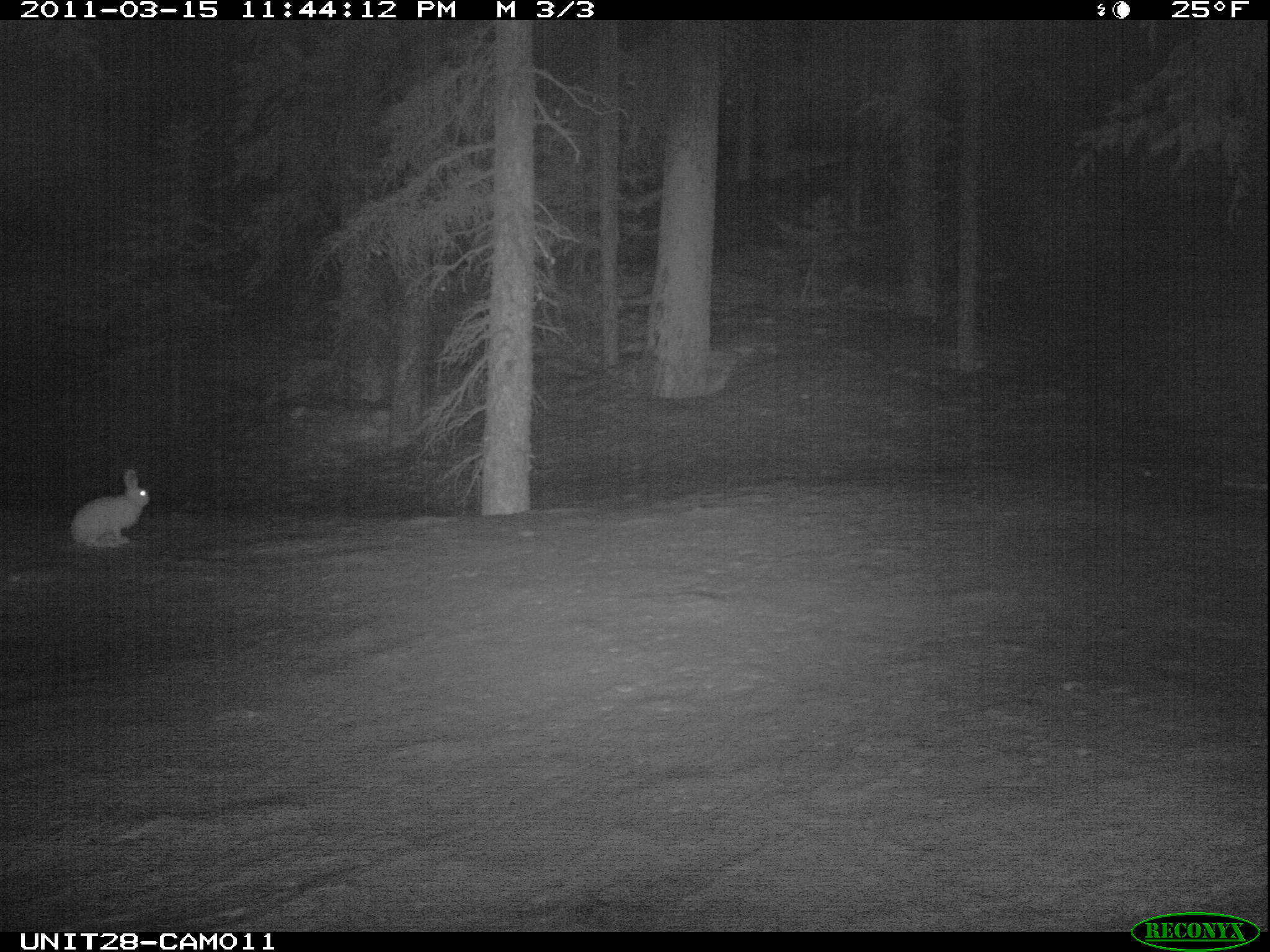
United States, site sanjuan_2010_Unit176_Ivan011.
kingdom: Animalia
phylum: Chordata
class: Mammalia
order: Lagomorpha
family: Leporidae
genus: Lepus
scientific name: Lepus americanus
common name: snowshoe hare